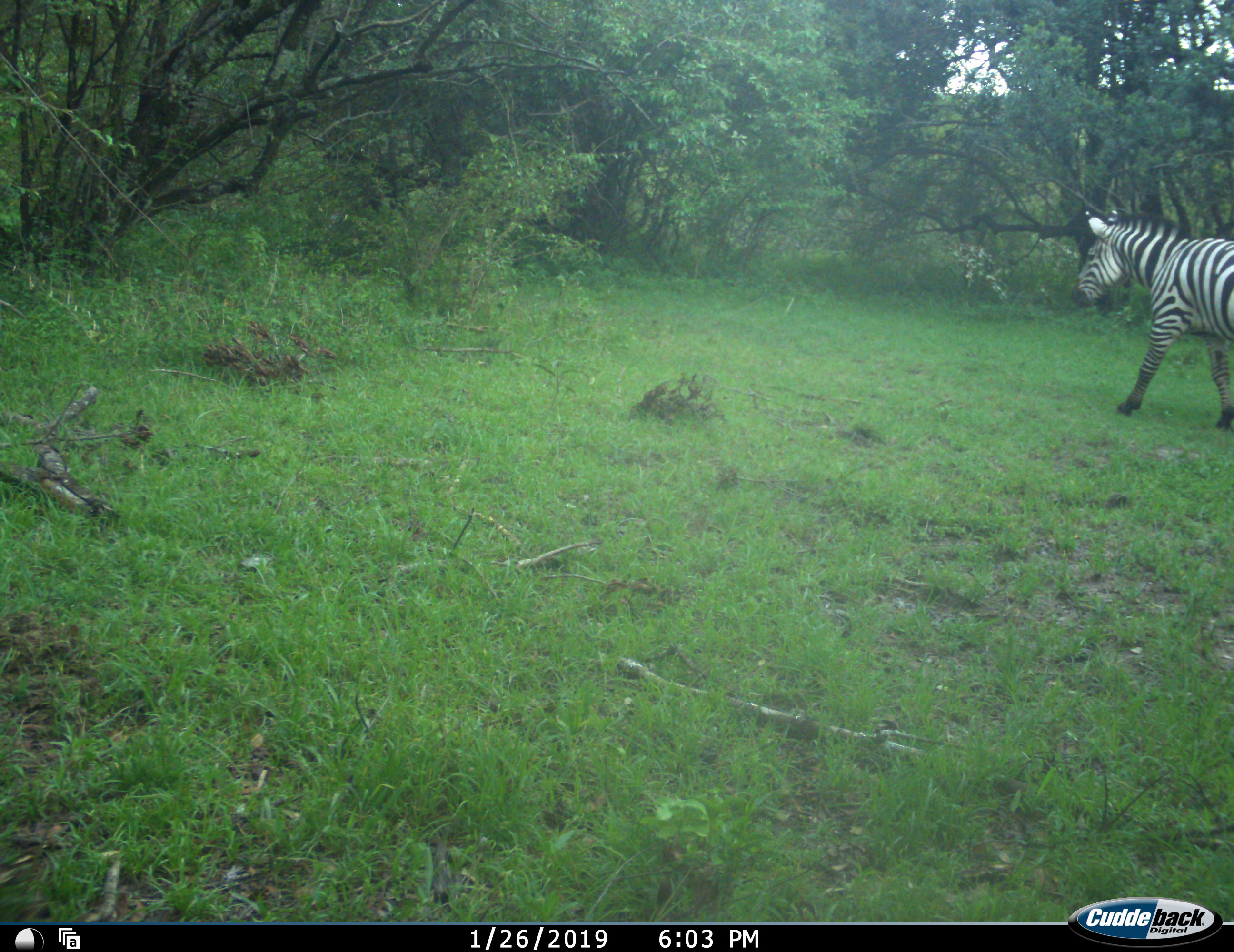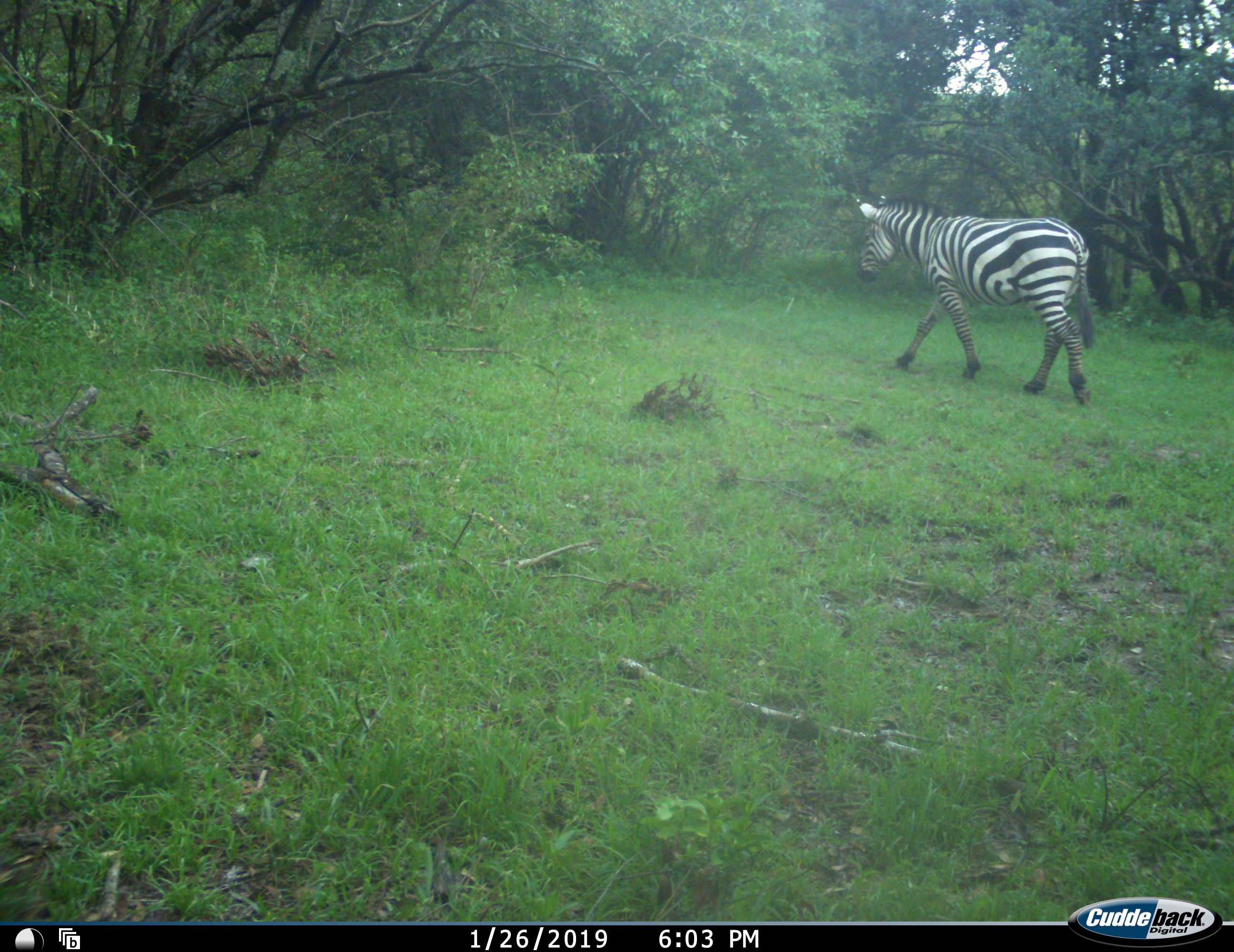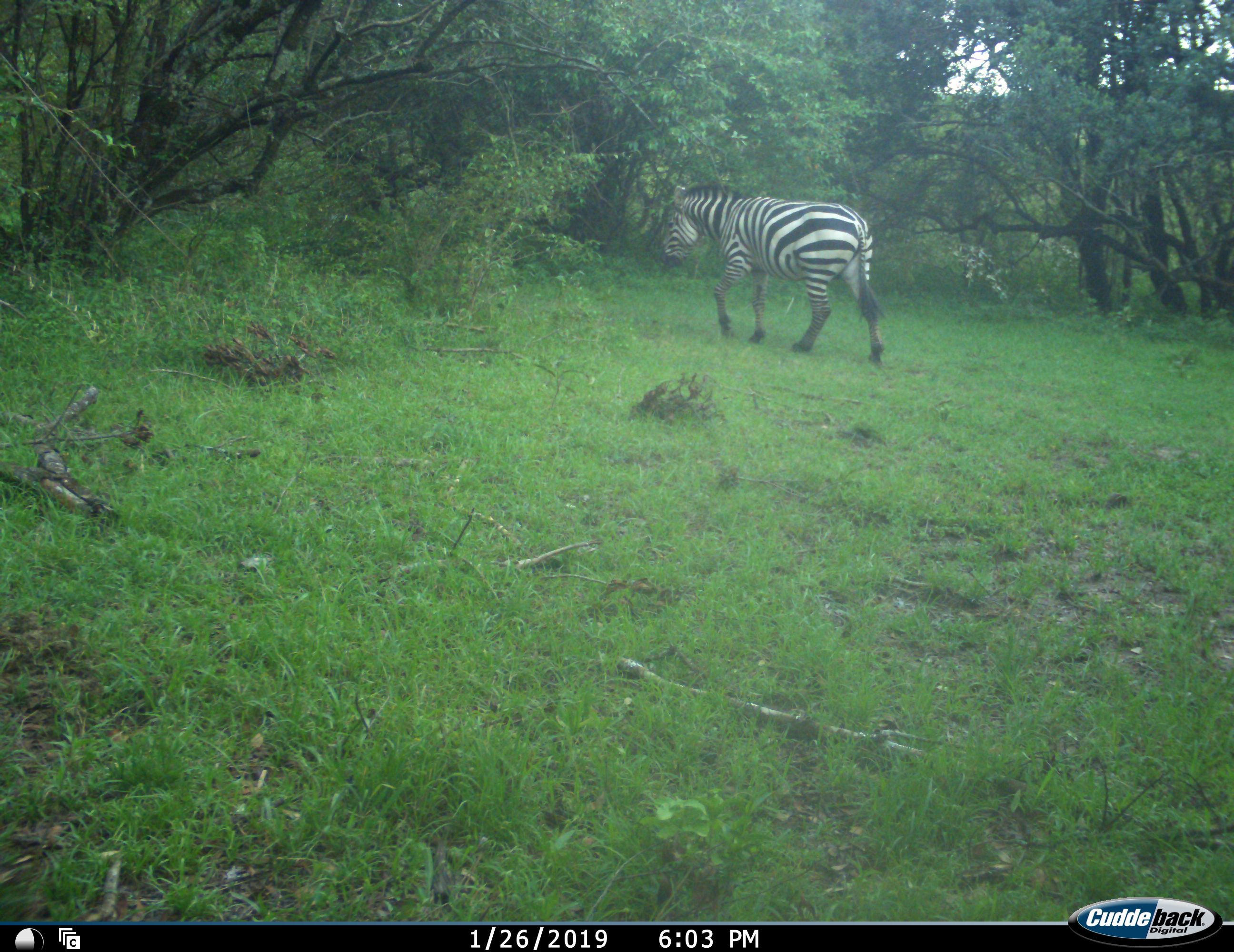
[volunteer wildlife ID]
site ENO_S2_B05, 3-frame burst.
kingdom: Animalia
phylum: Chordata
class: Mammalia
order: Perissodactyla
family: Equidae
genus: Equus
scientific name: Equus quagga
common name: plains zebra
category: zebraplains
Zebraplains (plains zebra) (Equus quagga), count 1. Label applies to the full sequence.